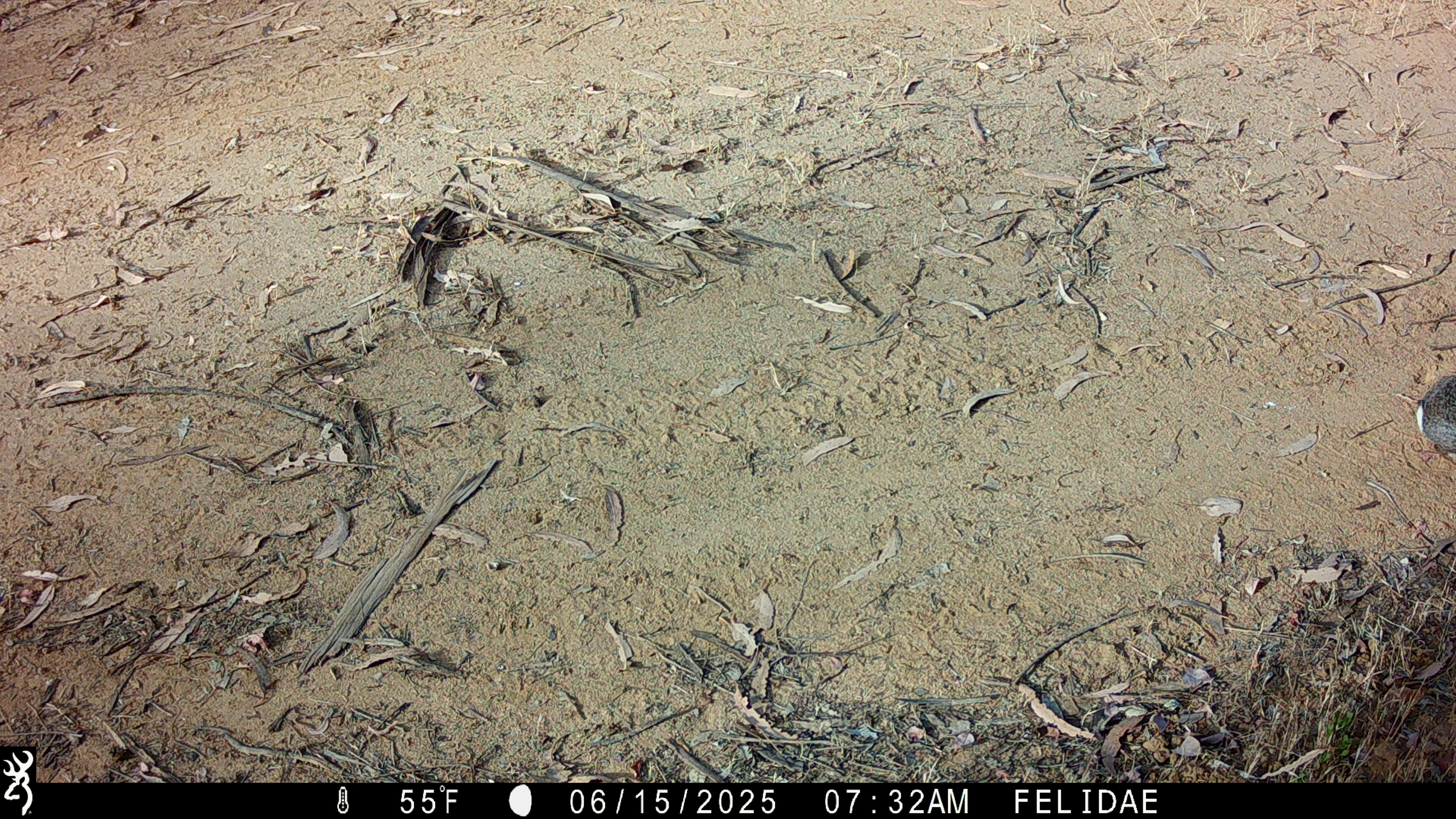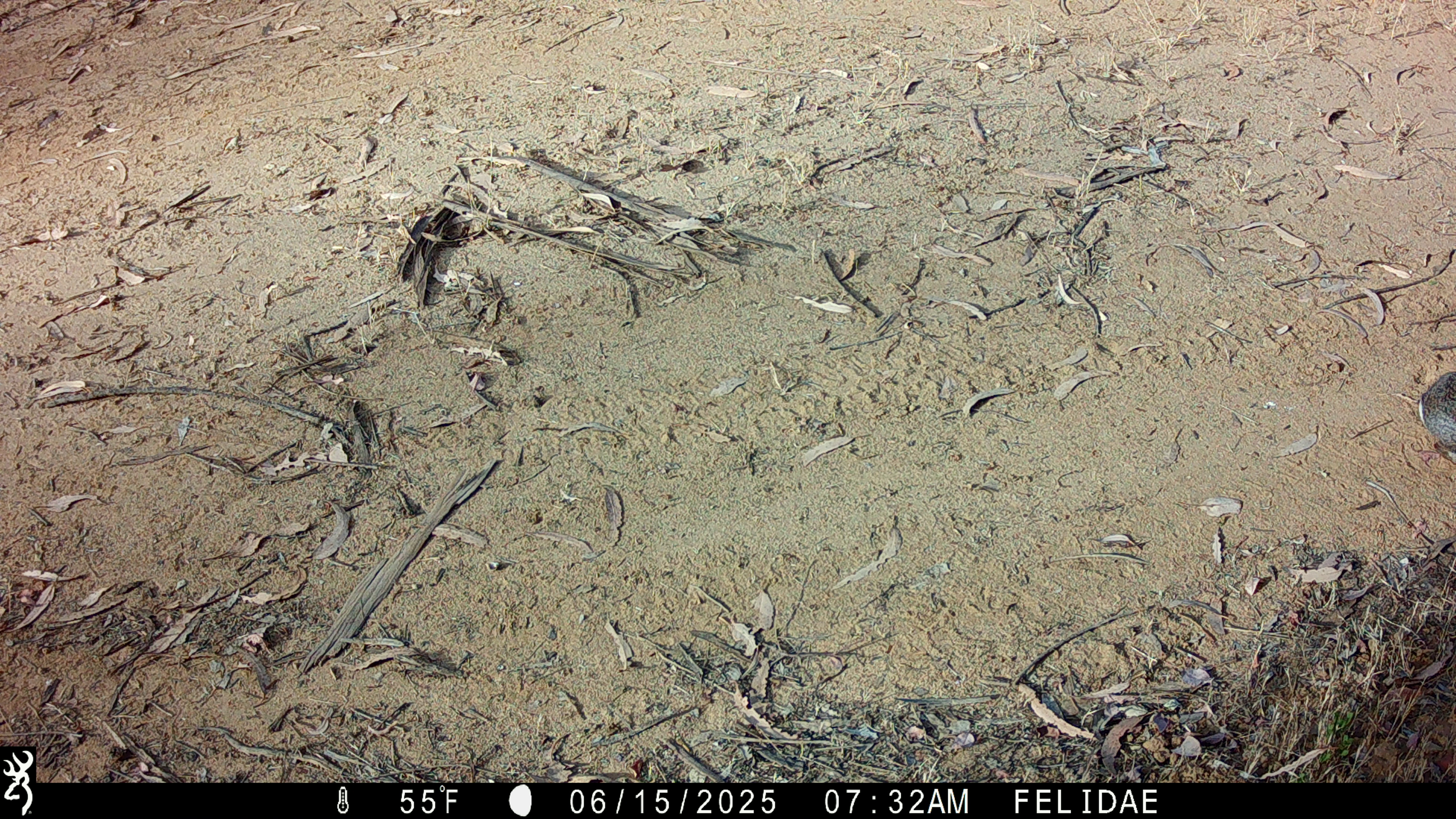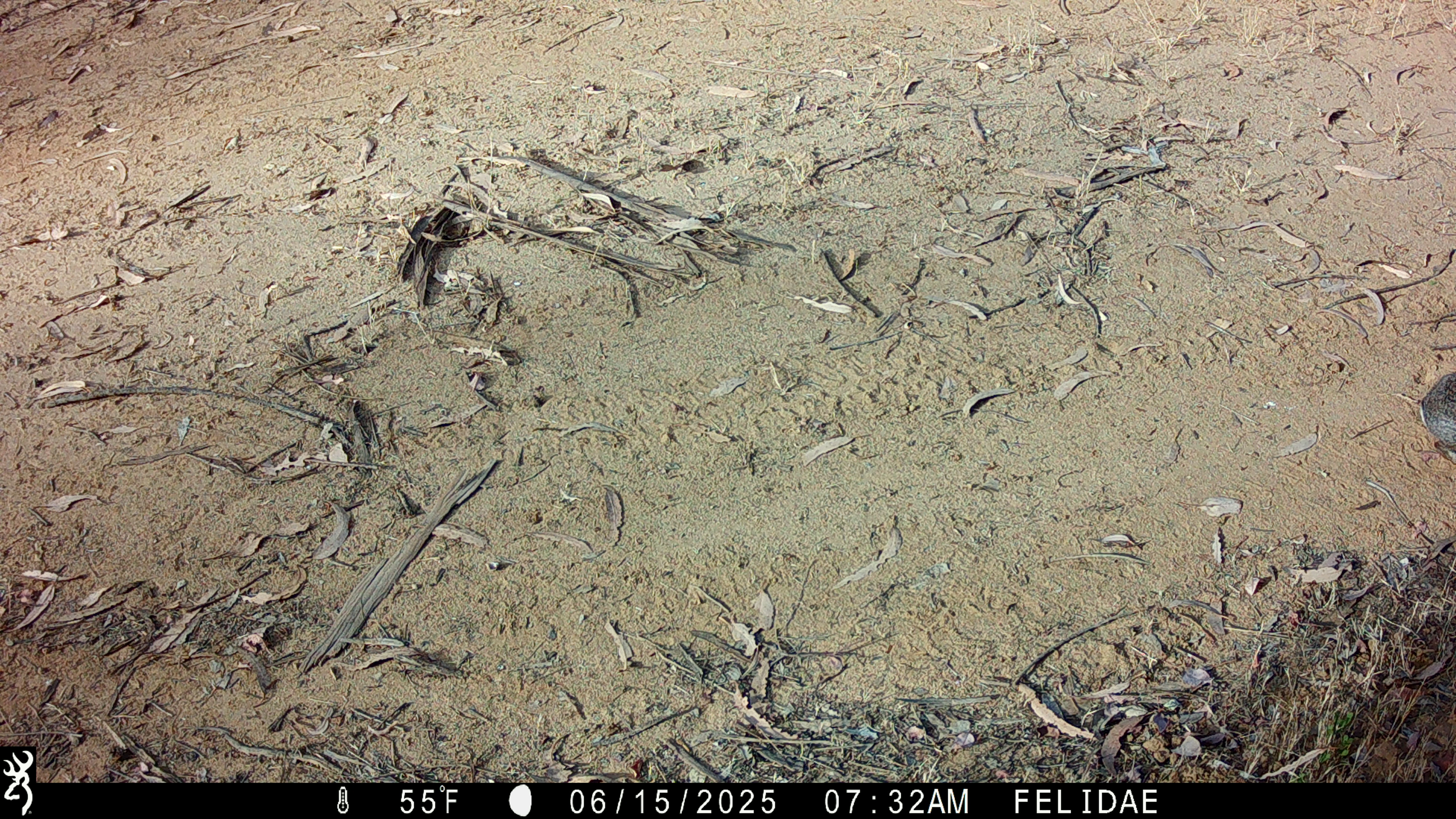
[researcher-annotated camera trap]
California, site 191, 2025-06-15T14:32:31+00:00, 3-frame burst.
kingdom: Animalia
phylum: Chordata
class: Mammalia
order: Lagomorpha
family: Leporidae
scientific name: Leporidae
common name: rabbit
Rabbit (Leporidae).